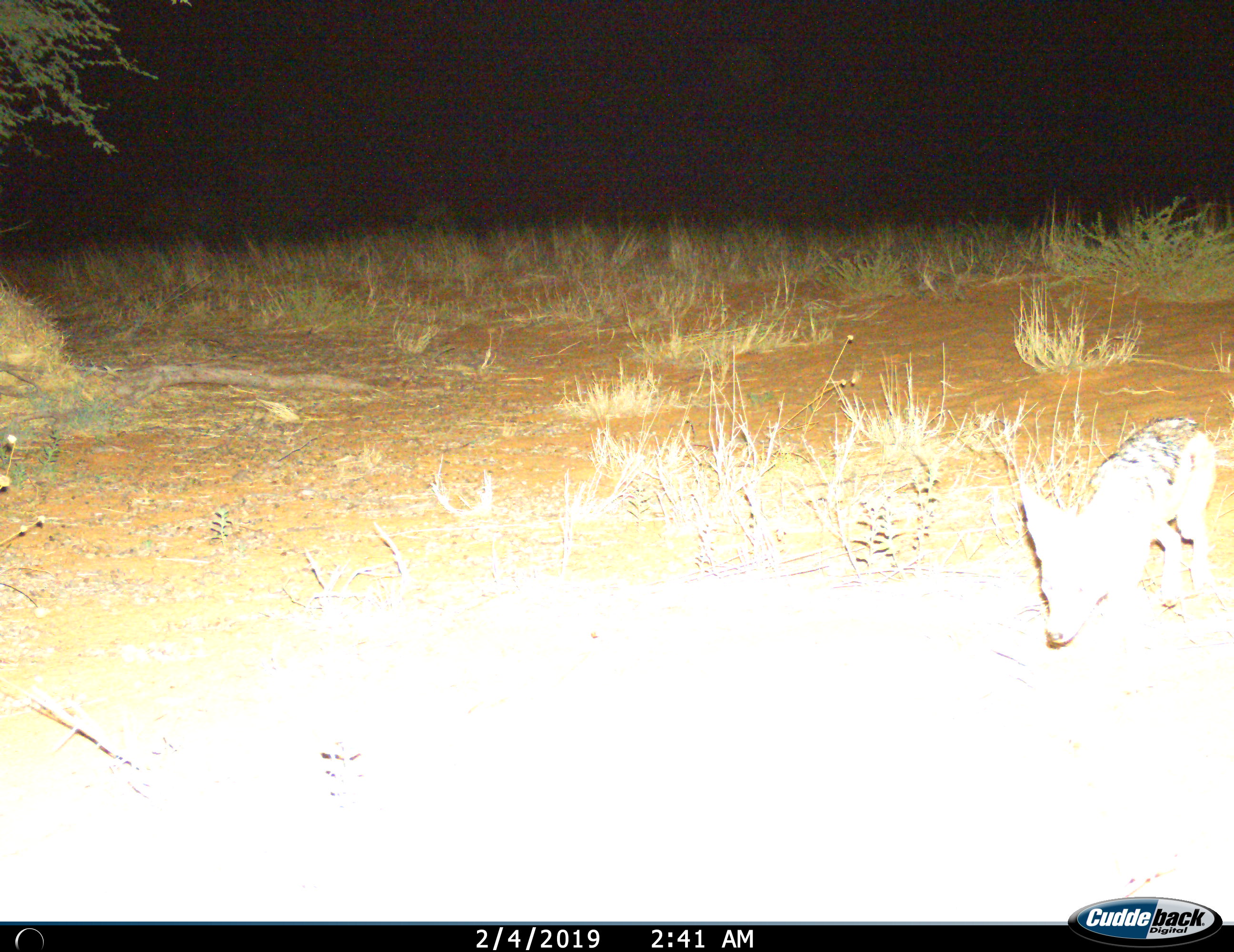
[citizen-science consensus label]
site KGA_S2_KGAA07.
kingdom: Animalia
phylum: Chordata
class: Mammalia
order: Carnivora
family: Canidae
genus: Lupulella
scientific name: Lupulella mesomelas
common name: black-backed jackal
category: jackalblackbacked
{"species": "jackalblackbacked (black-backed jackal) (Lupulella mesomelas)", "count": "1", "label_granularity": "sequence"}